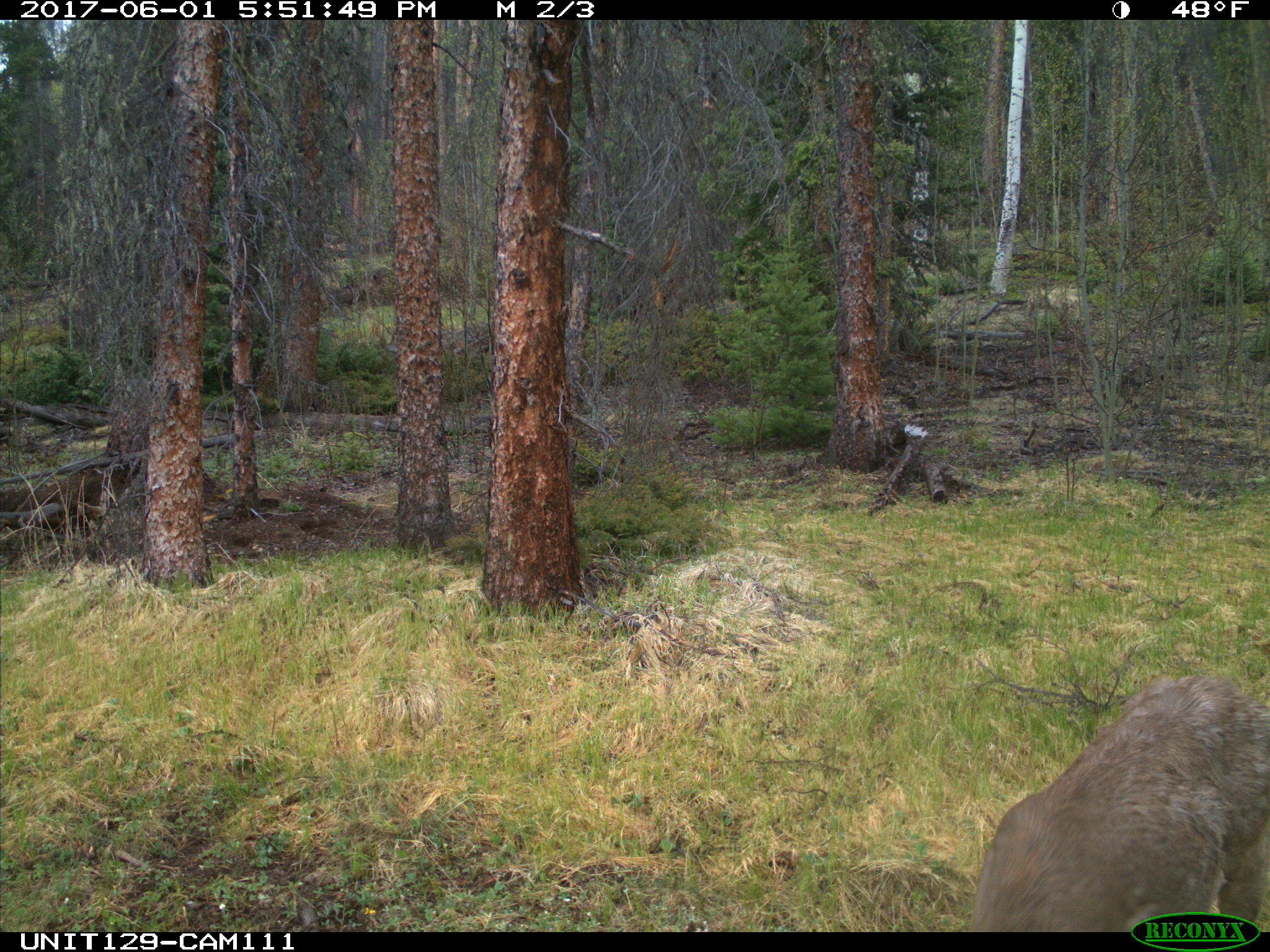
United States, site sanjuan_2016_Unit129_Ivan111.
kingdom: Animalia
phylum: Chordata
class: Mammalia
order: Artiodactyla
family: Cervidae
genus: Odocoileus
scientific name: Odocoileus hemionus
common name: mule deer